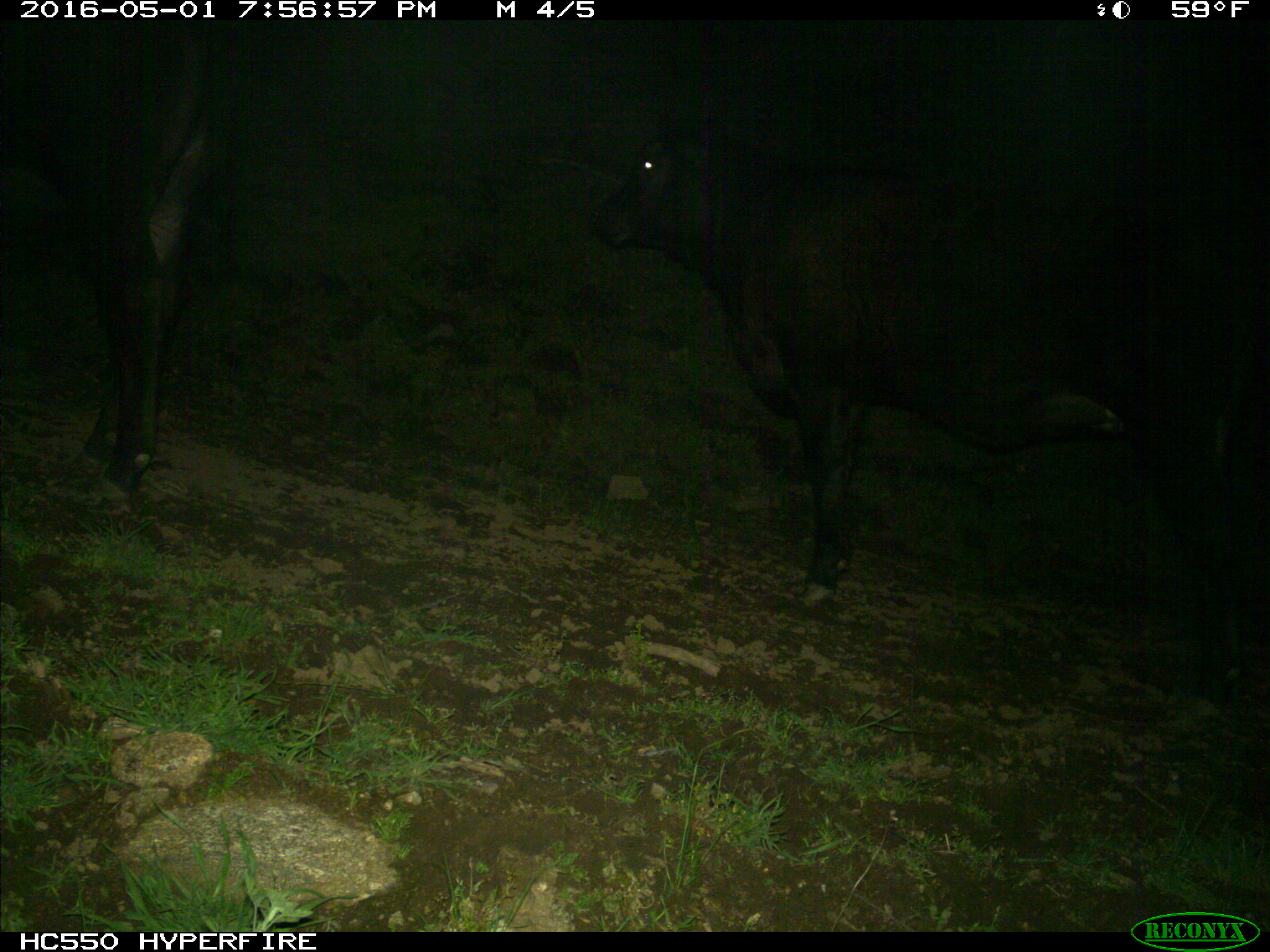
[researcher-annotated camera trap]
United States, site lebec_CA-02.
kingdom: Animalia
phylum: Chordata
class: Mammalia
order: Artiodactyla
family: Bovidae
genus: Bos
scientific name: Bos taurus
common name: domestic cow